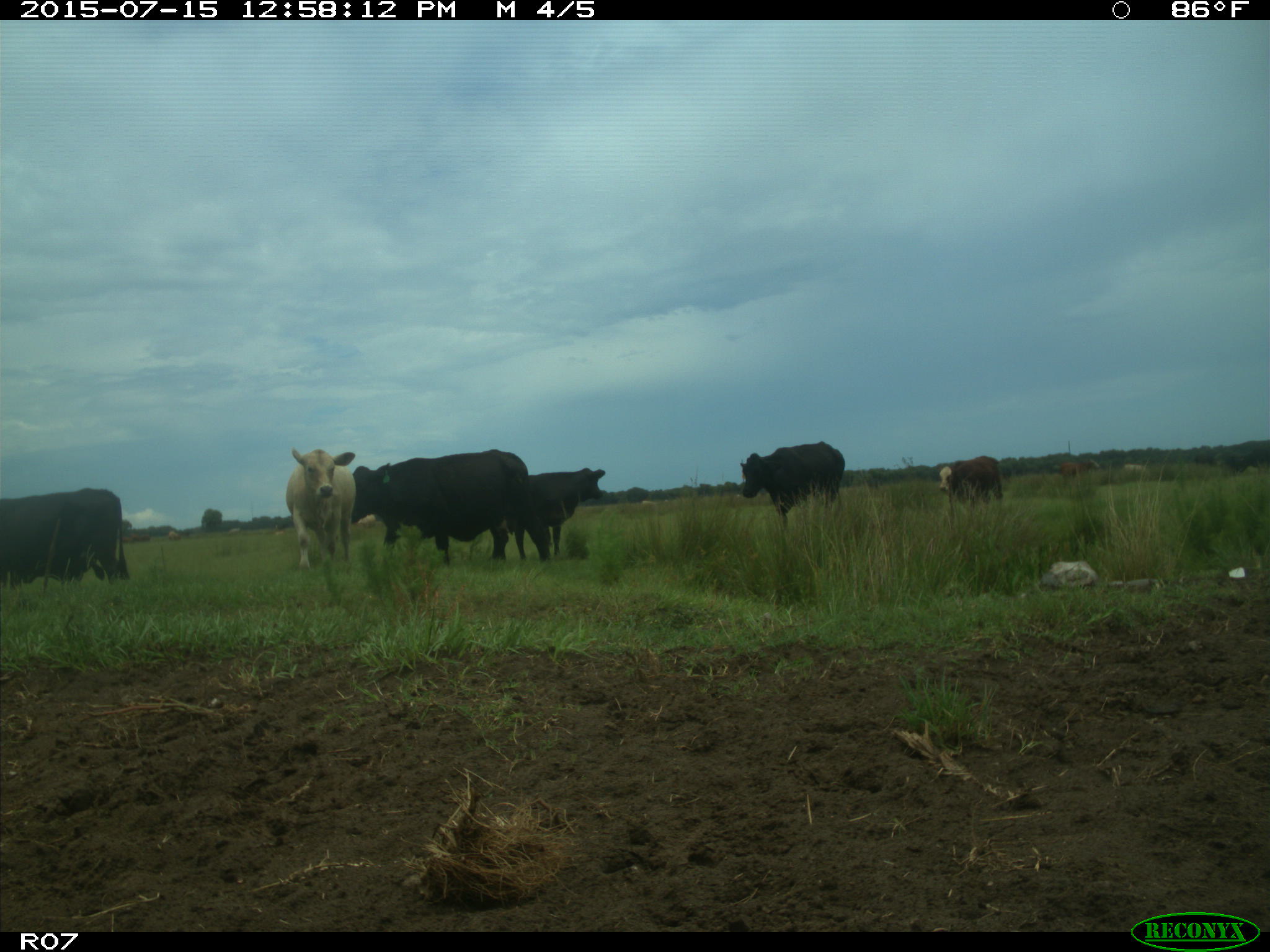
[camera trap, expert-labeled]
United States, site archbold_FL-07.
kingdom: Animalia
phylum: Chordata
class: Mammalia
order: Artiodactyla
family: Bovidae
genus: Bos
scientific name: Bos taurus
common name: domestic cow